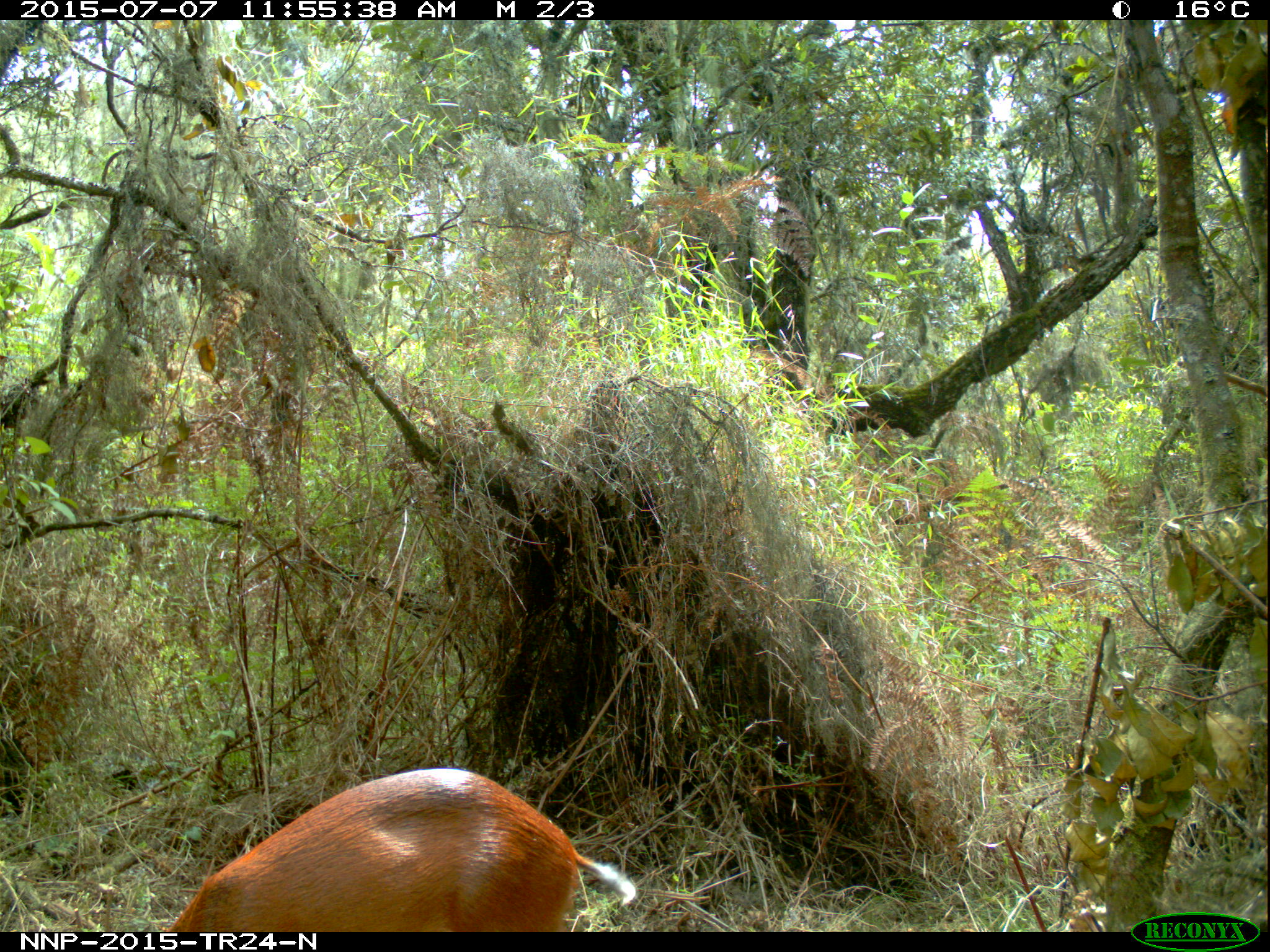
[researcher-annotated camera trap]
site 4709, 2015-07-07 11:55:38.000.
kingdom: Animalia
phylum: Chordata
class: Mammalia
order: Artiodactyla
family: Bovidae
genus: Cephalophus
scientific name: Cephalophus nigrifrons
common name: black-fronted duiker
Cephalophus nigrifrons (black-fronted duiker), count 1.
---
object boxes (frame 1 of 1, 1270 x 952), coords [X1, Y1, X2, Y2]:
cephalophus nigrifrons: [154, 763, 634, 930]